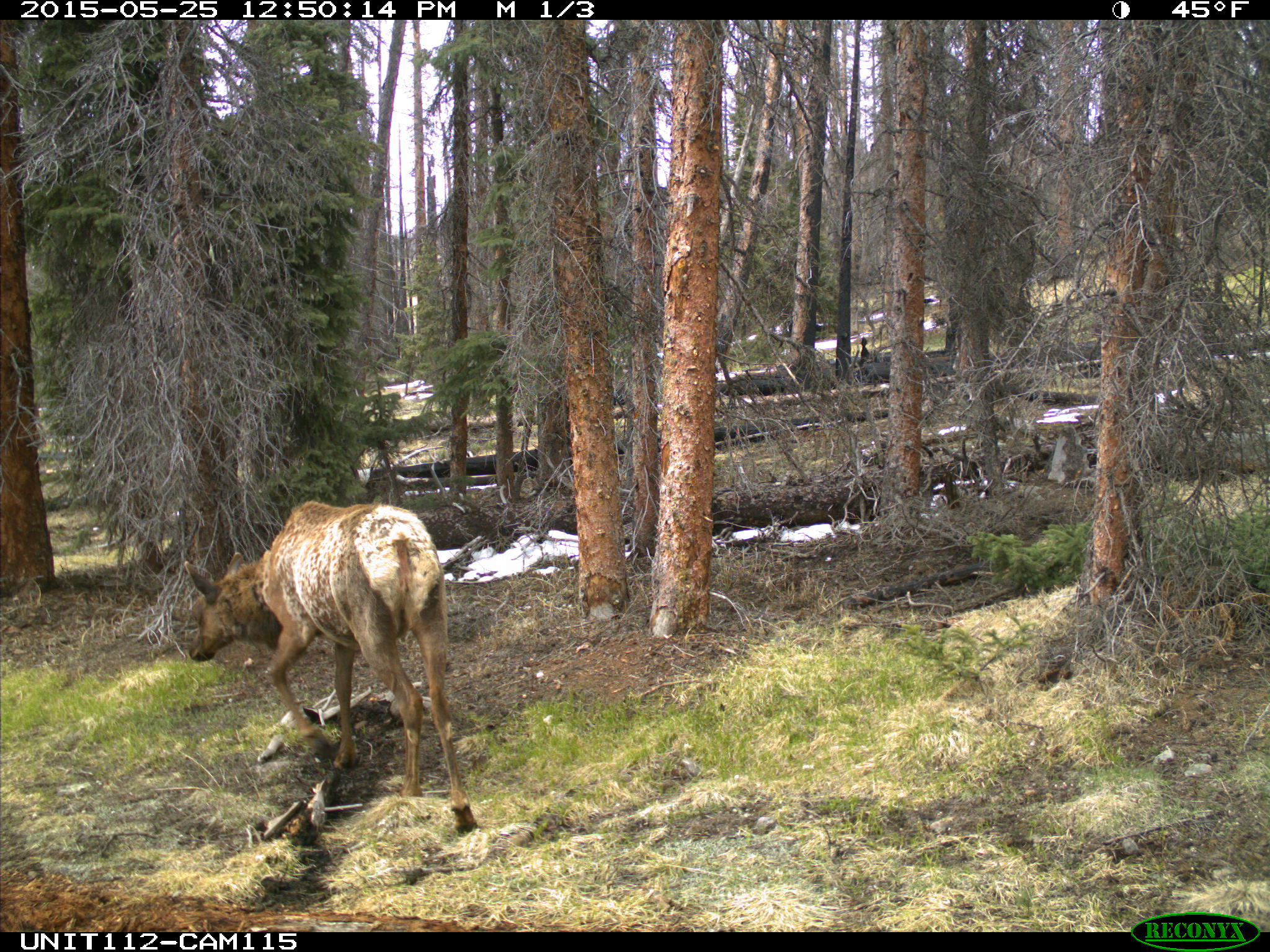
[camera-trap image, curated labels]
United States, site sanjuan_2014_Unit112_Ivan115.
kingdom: Animalia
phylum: Chordata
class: Mammalia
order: Artiodactyla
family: Cervidae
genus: Cervus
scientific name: Cervus elaphus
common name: red deer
Cervus elaphus (red deer).